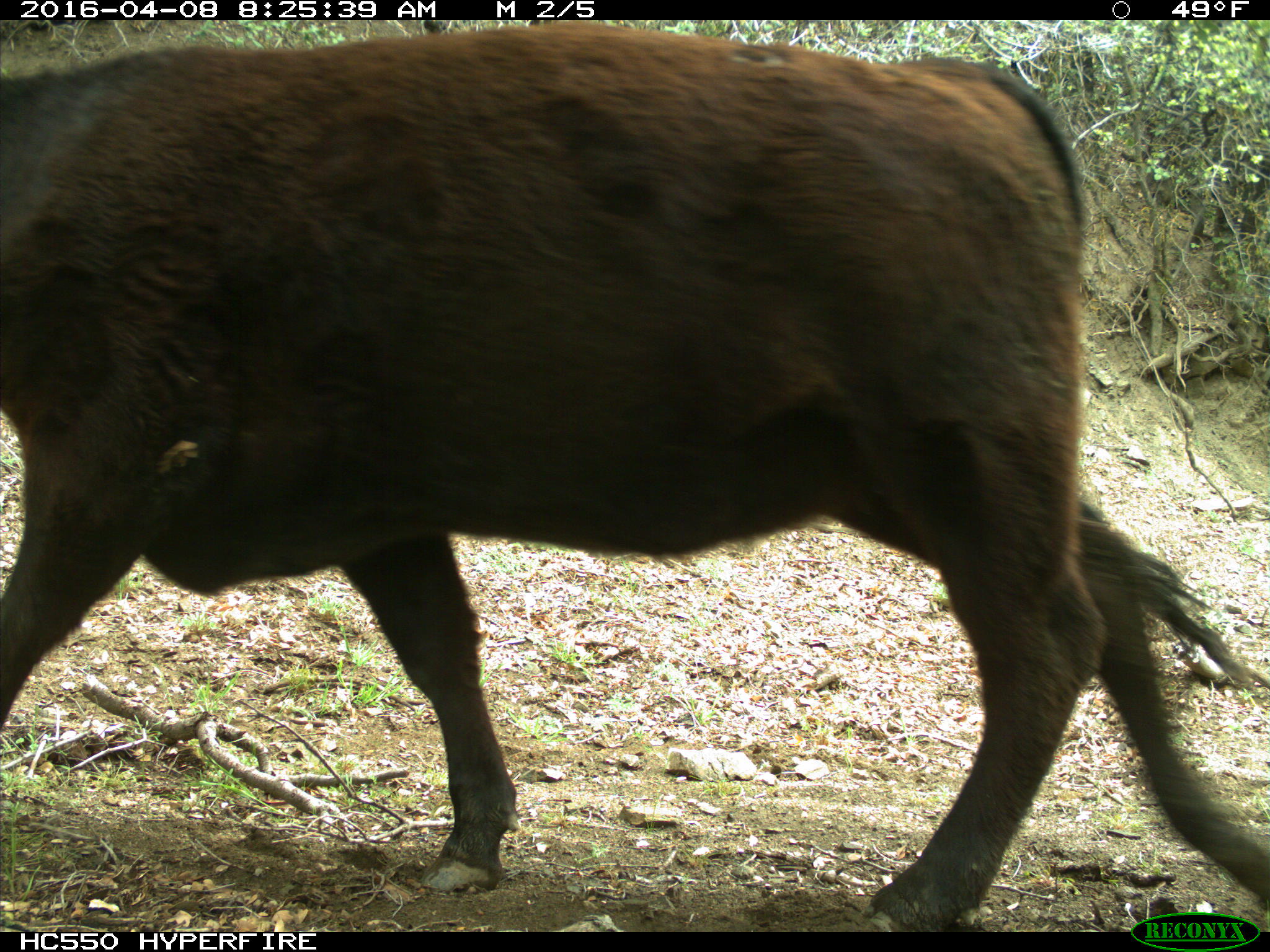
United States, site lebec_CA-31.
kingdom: Animalia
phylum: Chordata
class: Mammalia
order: Artiodactyla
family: Bovidae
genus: Bos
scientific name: Bos taurus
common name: domestic cow